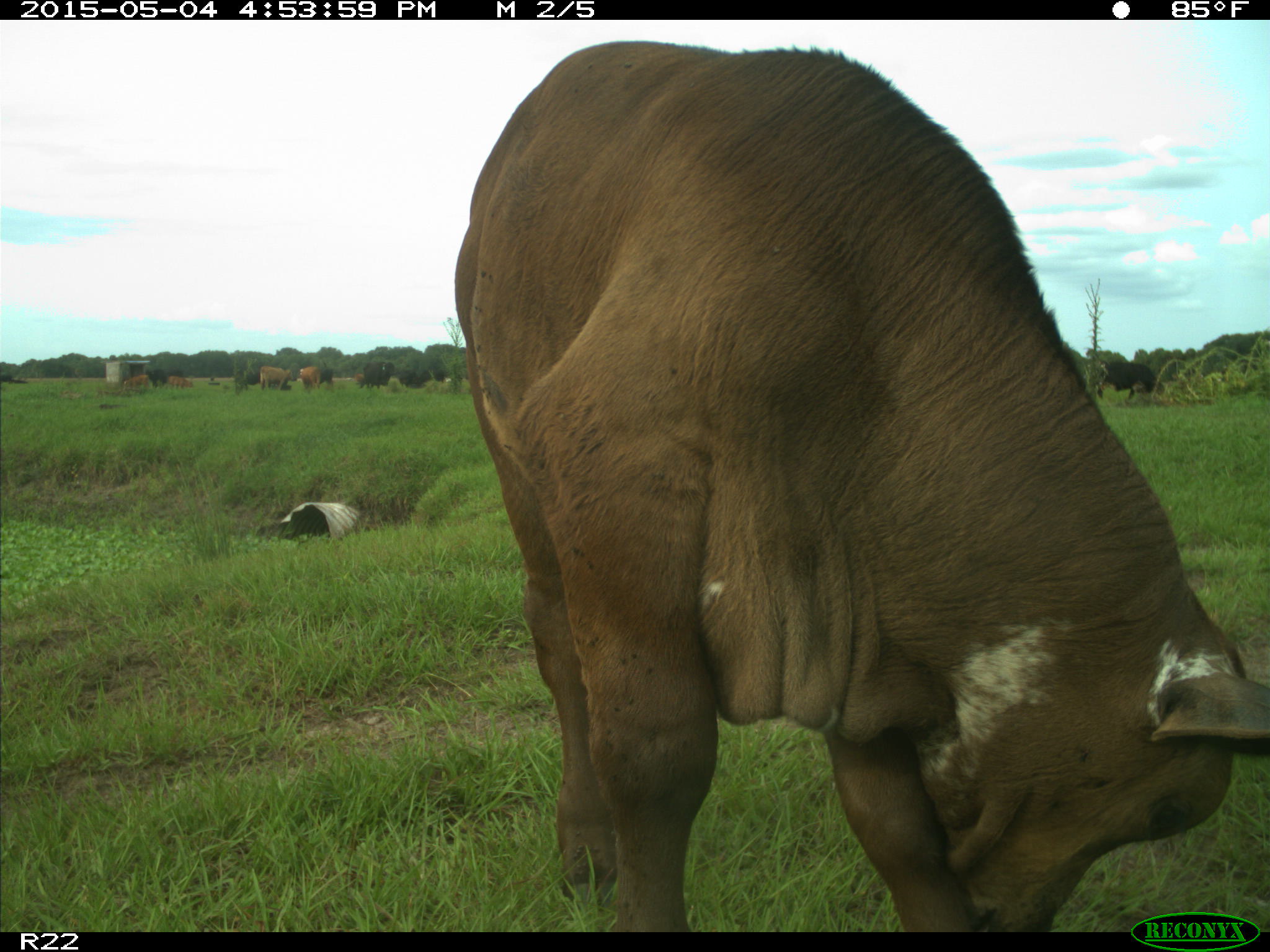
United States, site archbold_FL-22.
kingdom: Animalia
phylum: Chordata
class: Mammalia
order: Artiodactyla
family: Bovidae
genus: Bos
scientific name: Bos taurus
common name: domestic cow